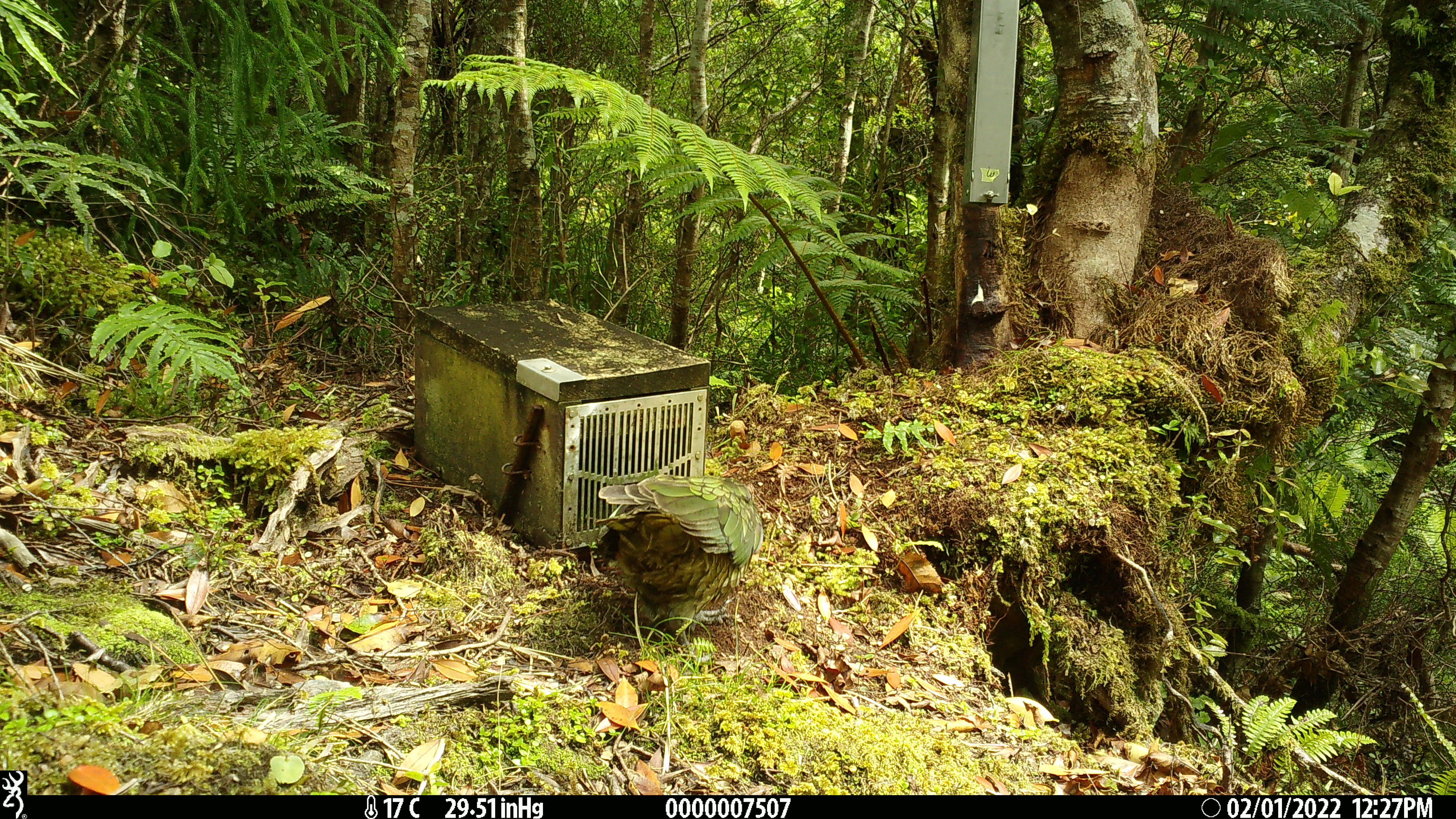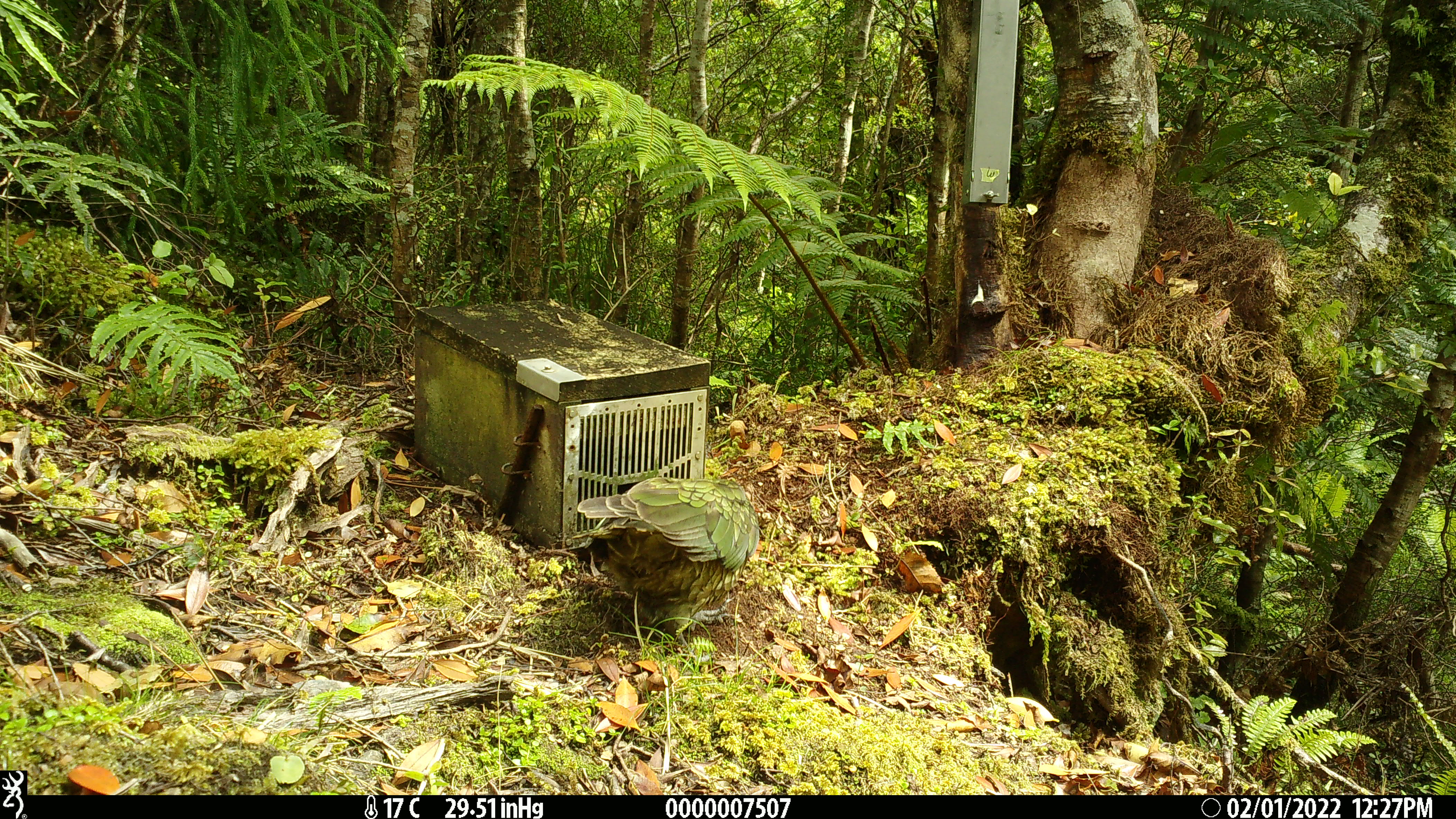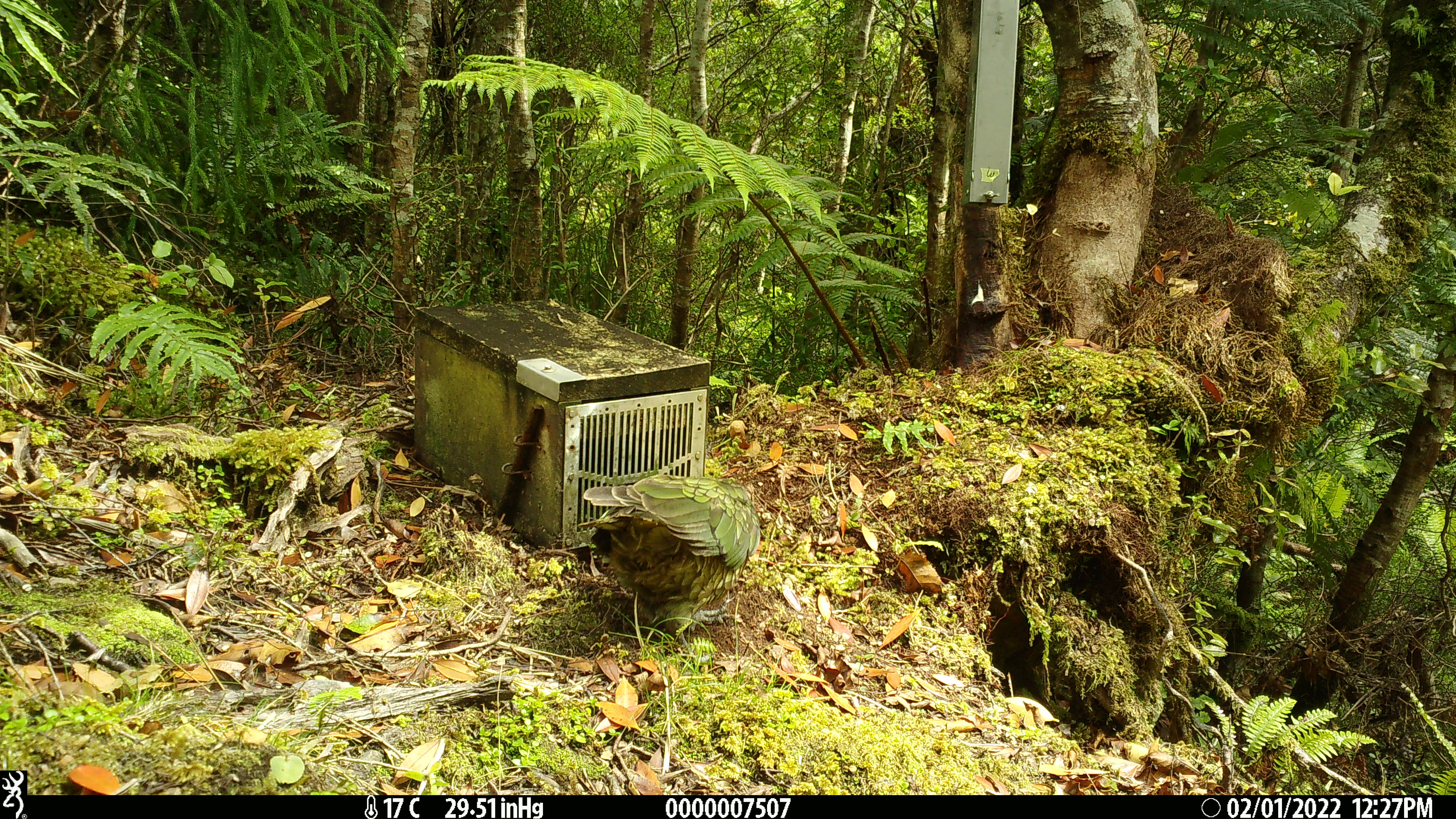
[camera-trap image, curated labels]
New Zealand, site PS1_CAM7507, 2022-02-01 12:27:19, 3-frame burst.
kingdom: Animalia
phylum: Chordata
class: Aves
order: Psittaciformes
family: Strigopidae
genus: Nestor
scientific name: Nestor notabilis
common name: kea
Kea (Nestor notabilis).